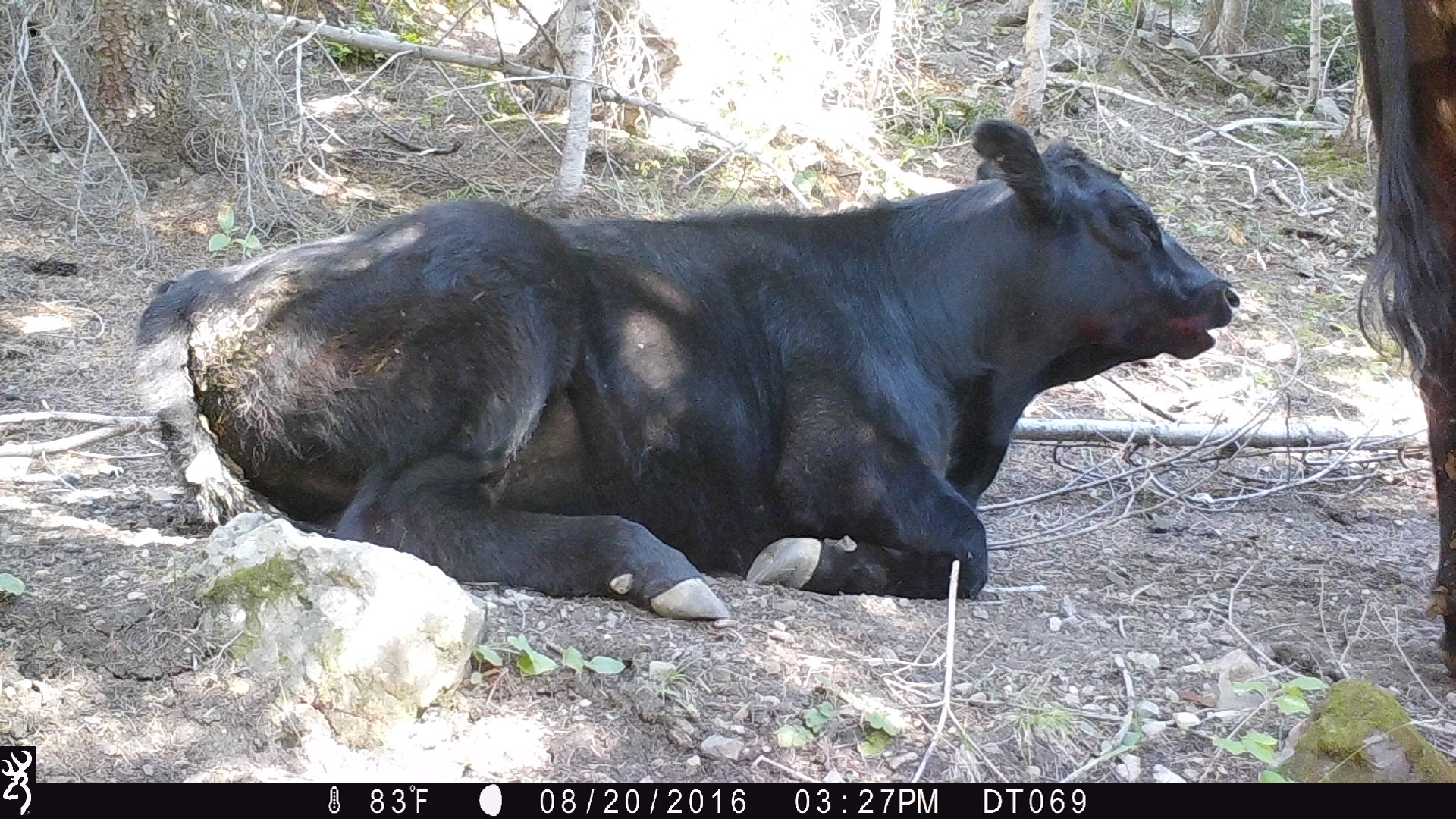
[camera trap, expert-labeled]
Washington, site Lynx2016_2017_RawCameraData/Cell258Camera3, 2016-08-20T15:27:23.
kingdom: Animalia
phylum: Chordata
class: Mammalia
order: Artiodactyla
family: Bovidae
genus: Bos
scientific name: Bos taurus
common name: domestic cattle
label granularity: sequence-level